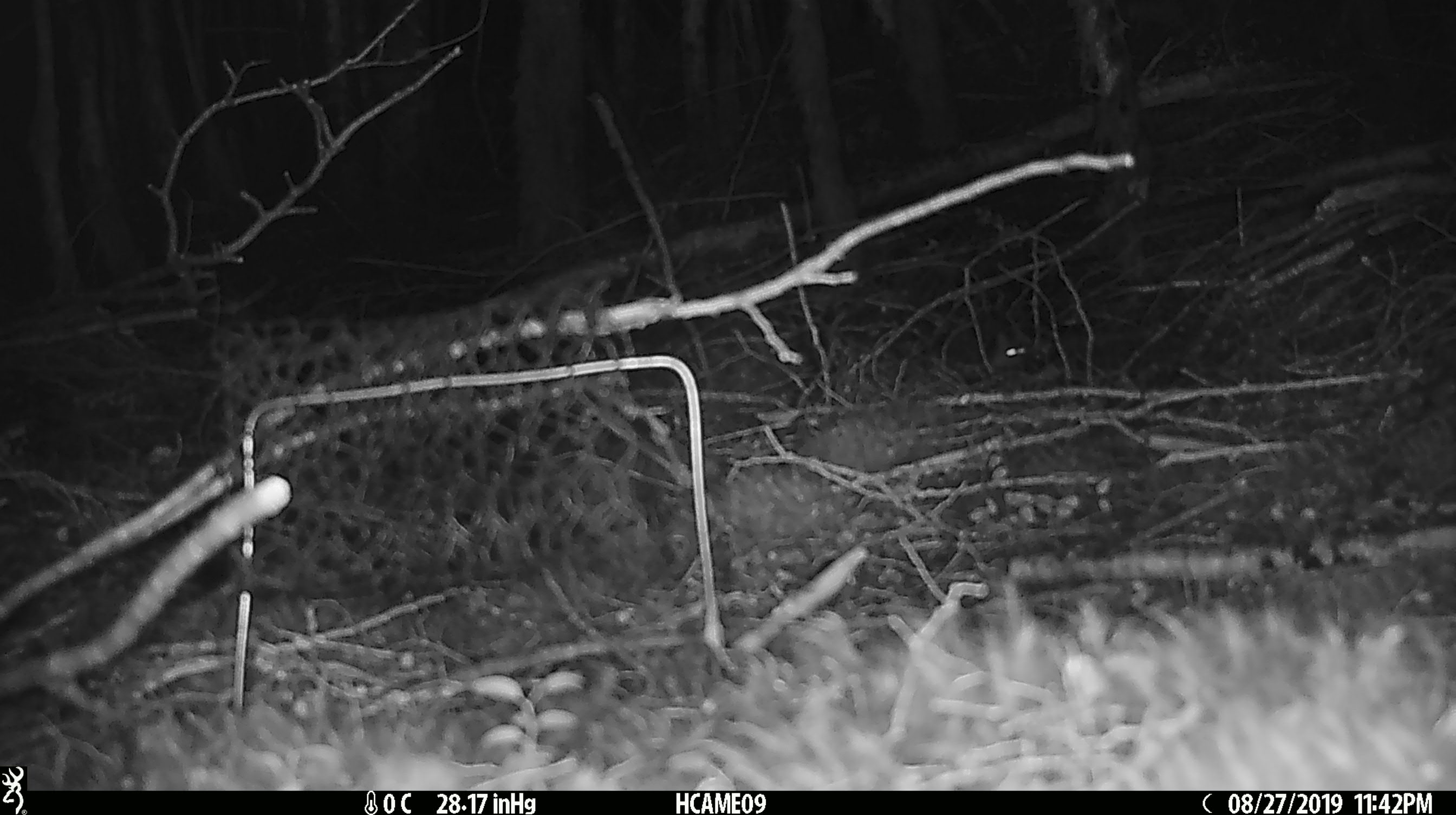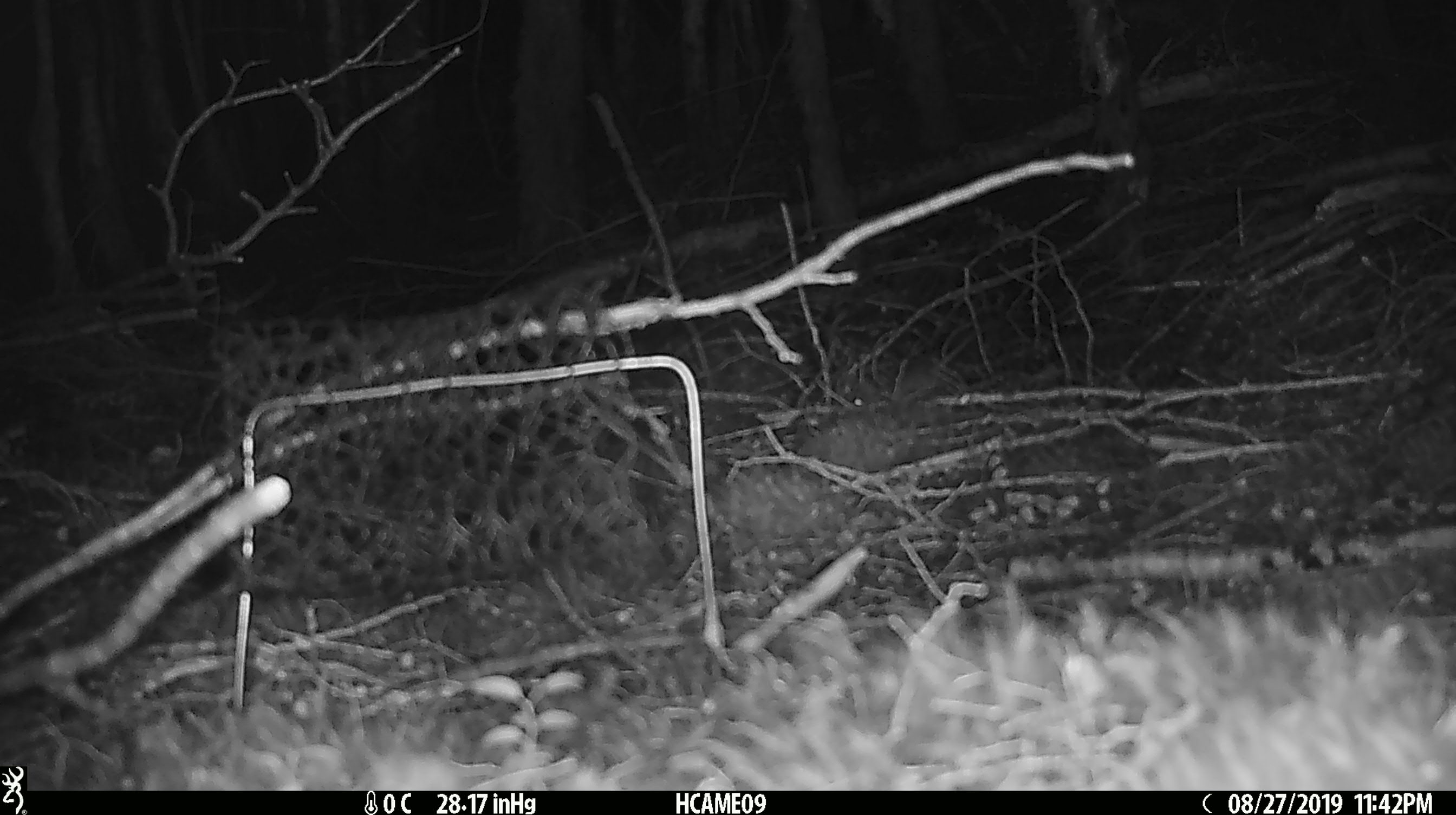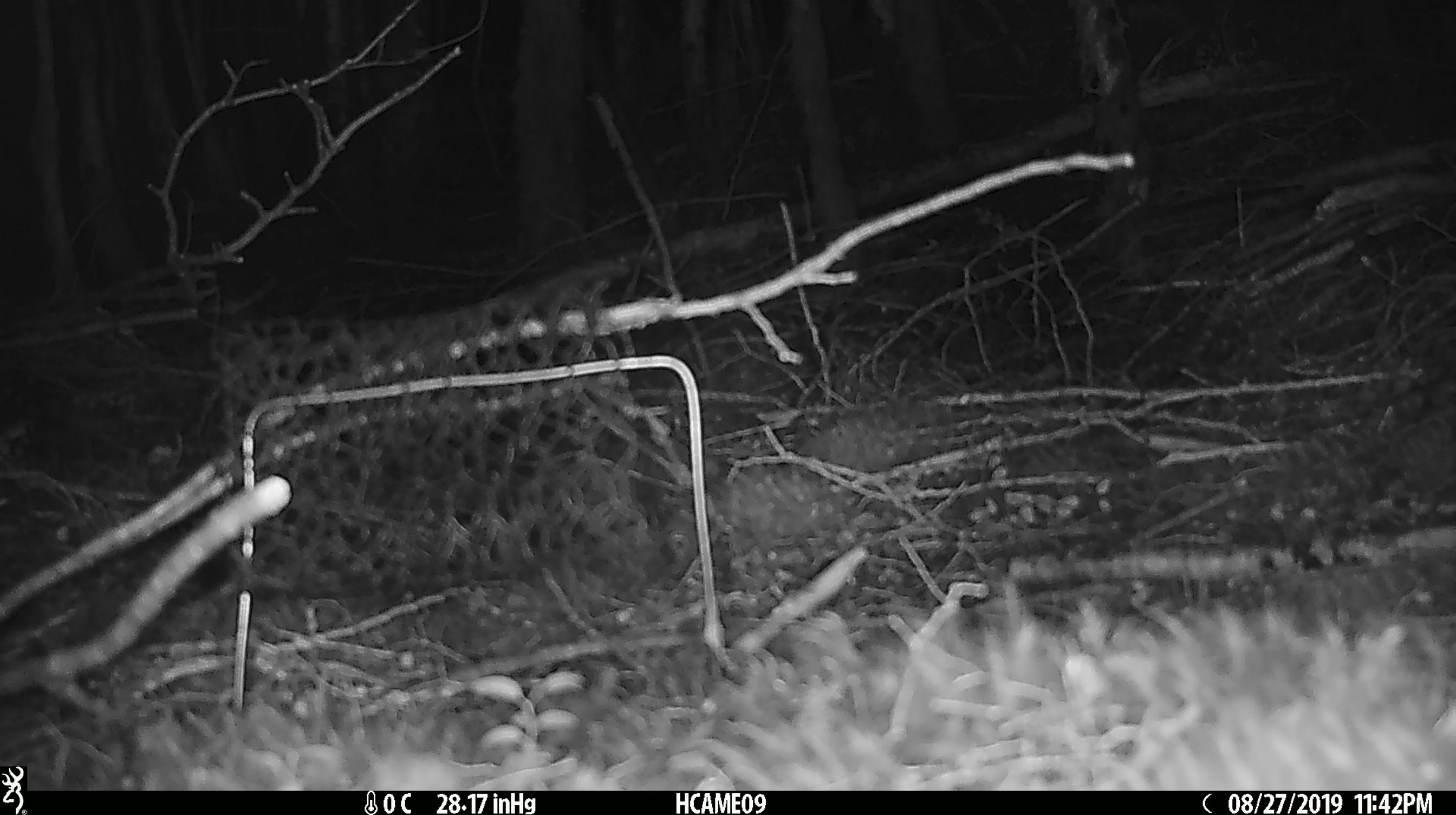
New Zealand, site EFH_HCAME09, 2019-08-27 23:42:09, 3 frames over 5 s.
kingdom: Animalia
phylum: Chordata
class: Mammalia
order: Rodentia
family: Muridae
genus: Mus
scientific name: Mus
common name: mouse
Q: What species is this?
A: Mouse (Mus).